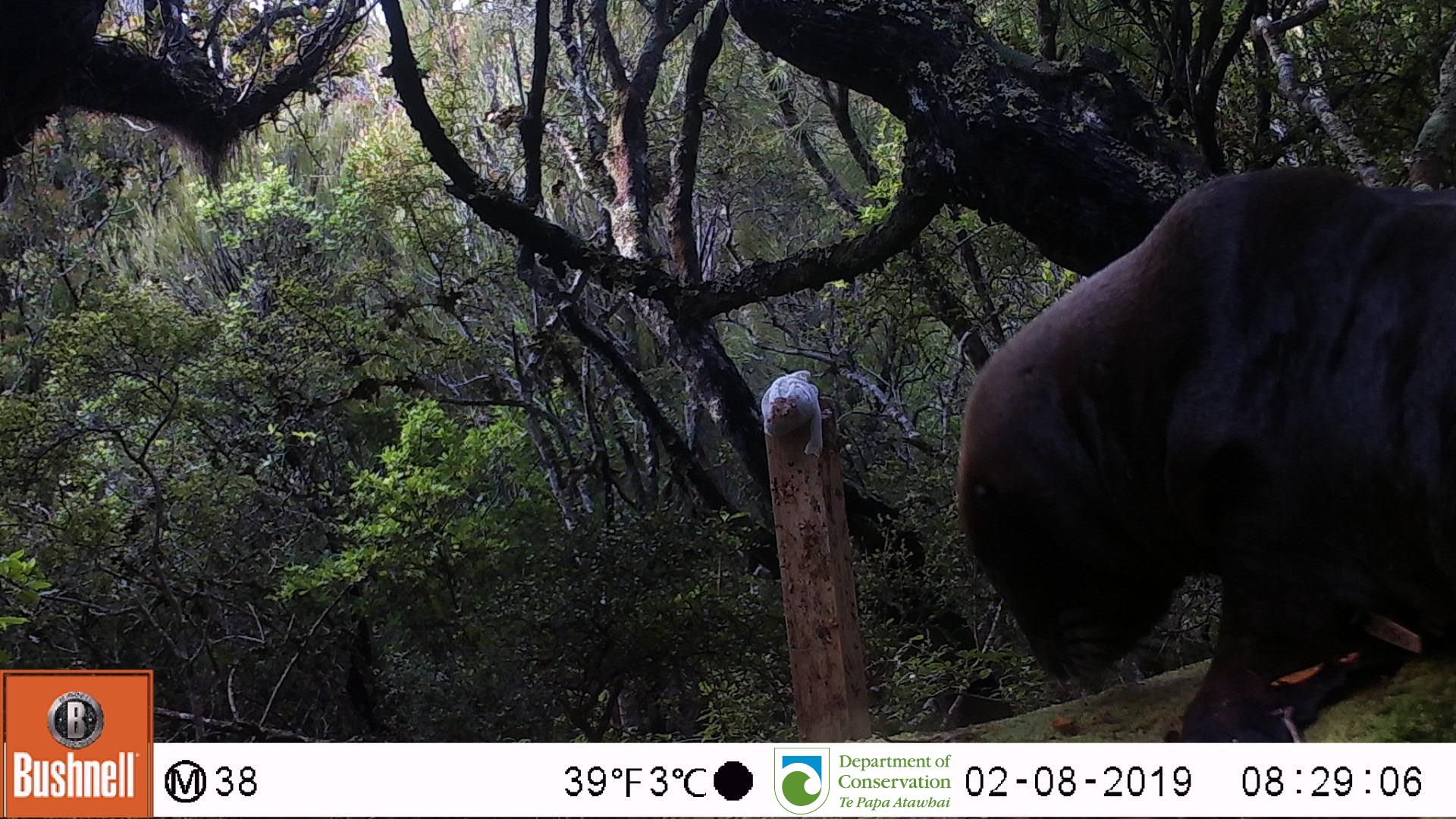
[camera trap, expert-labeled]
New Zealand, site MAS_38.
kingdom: Animalia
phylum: Chordata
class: Mammalia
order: Carnivora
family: Otariidae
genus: Phocarctos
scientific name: Phocarctos hookeri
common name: new zealand sea lion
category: sealion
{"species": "sealion (new zealand sea lion) (Phocarctos hookeri)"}